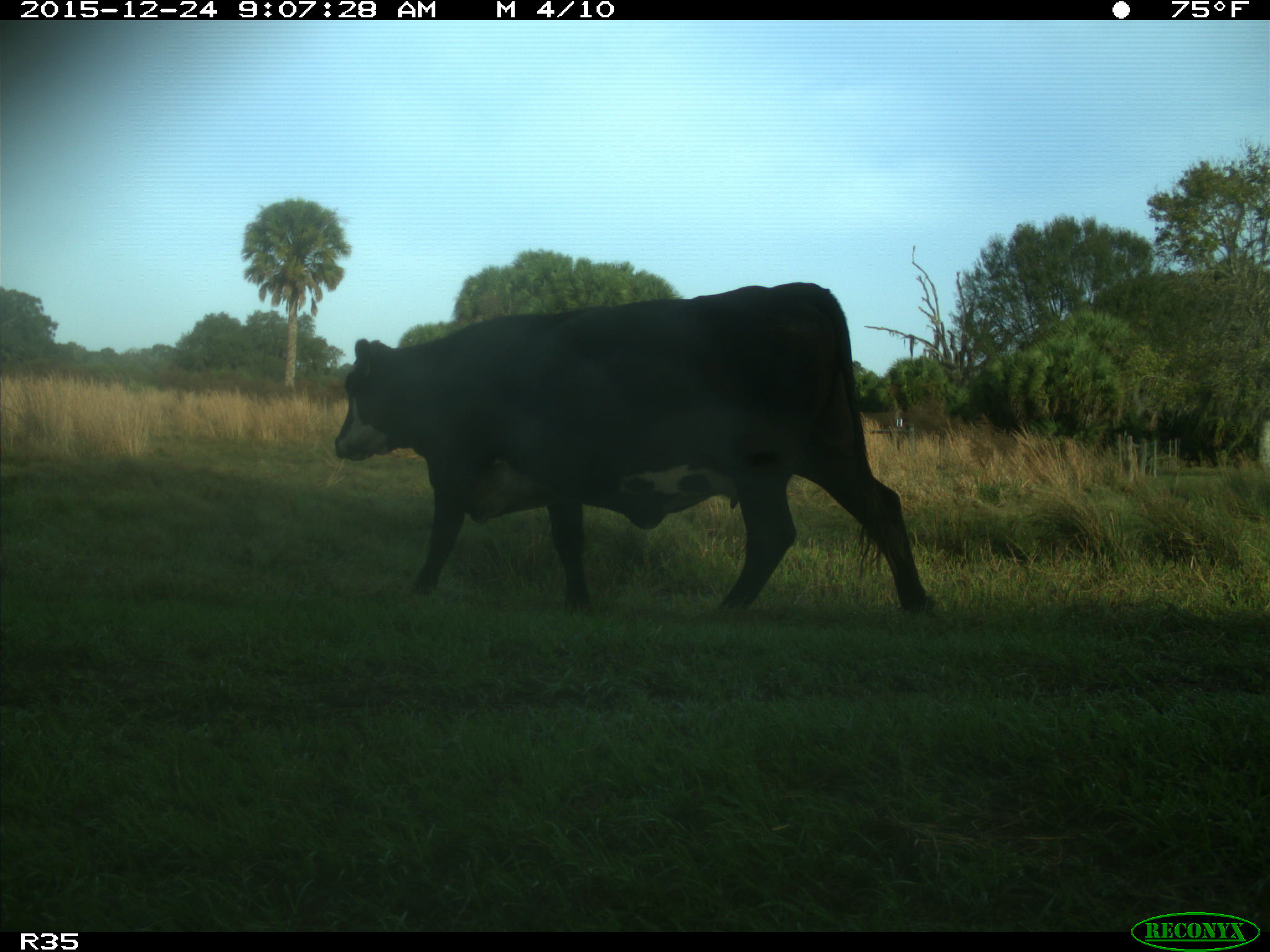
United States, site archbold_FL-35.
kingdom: Animalia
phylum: Chordata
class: Mammalia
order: Artiodactyla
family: Bovidae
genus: Bos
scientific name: Bos taurus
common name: domestic cow